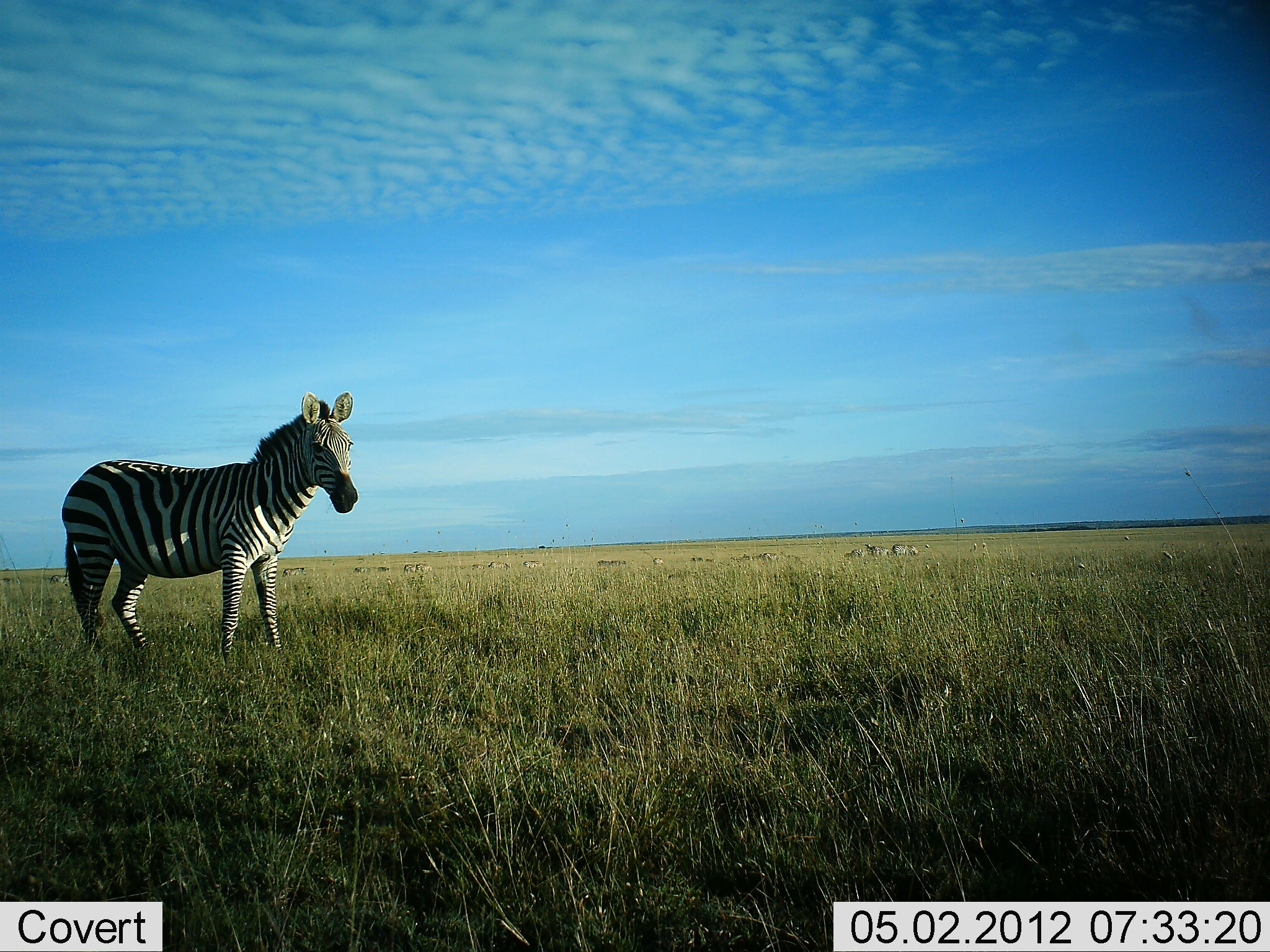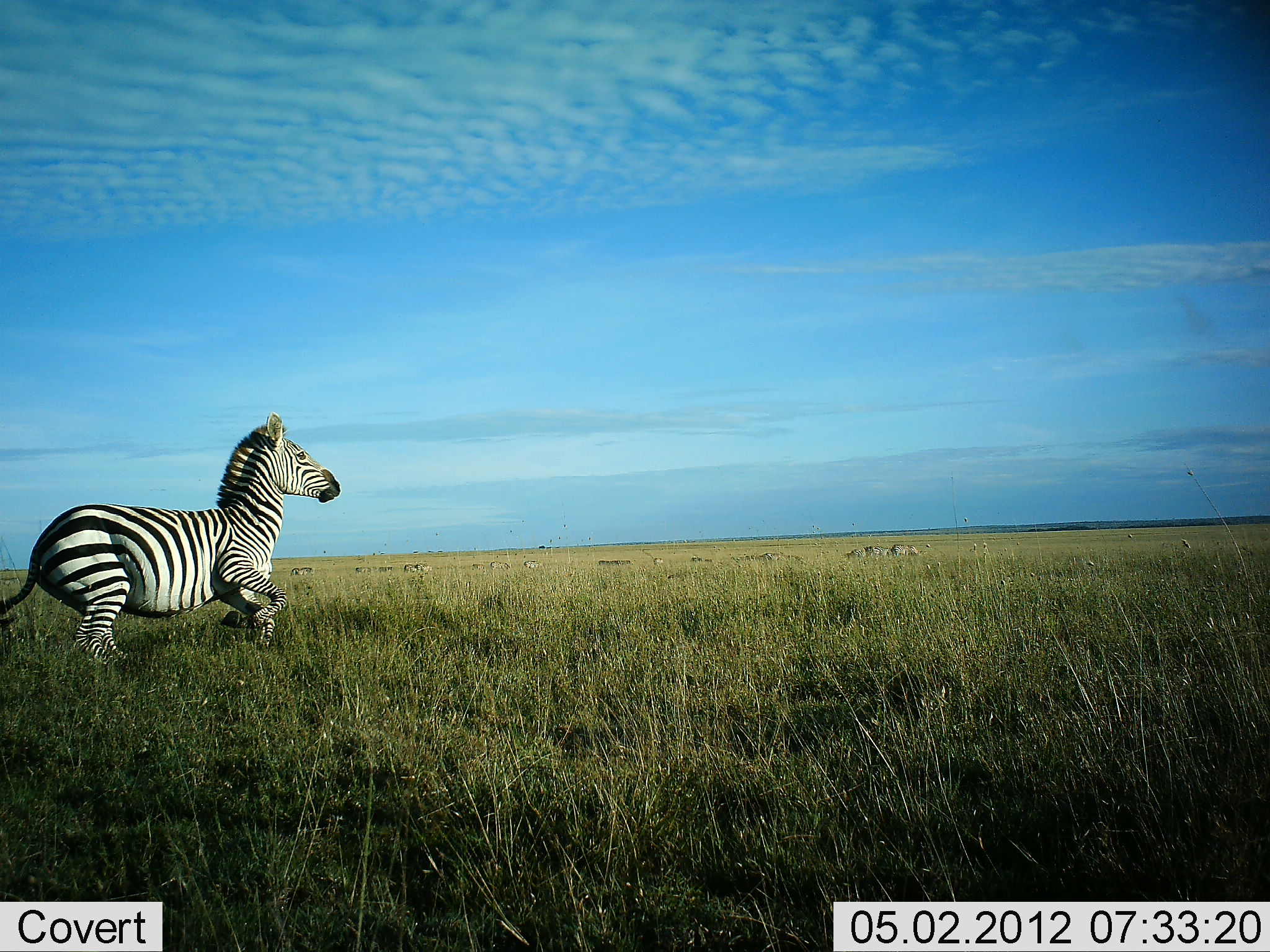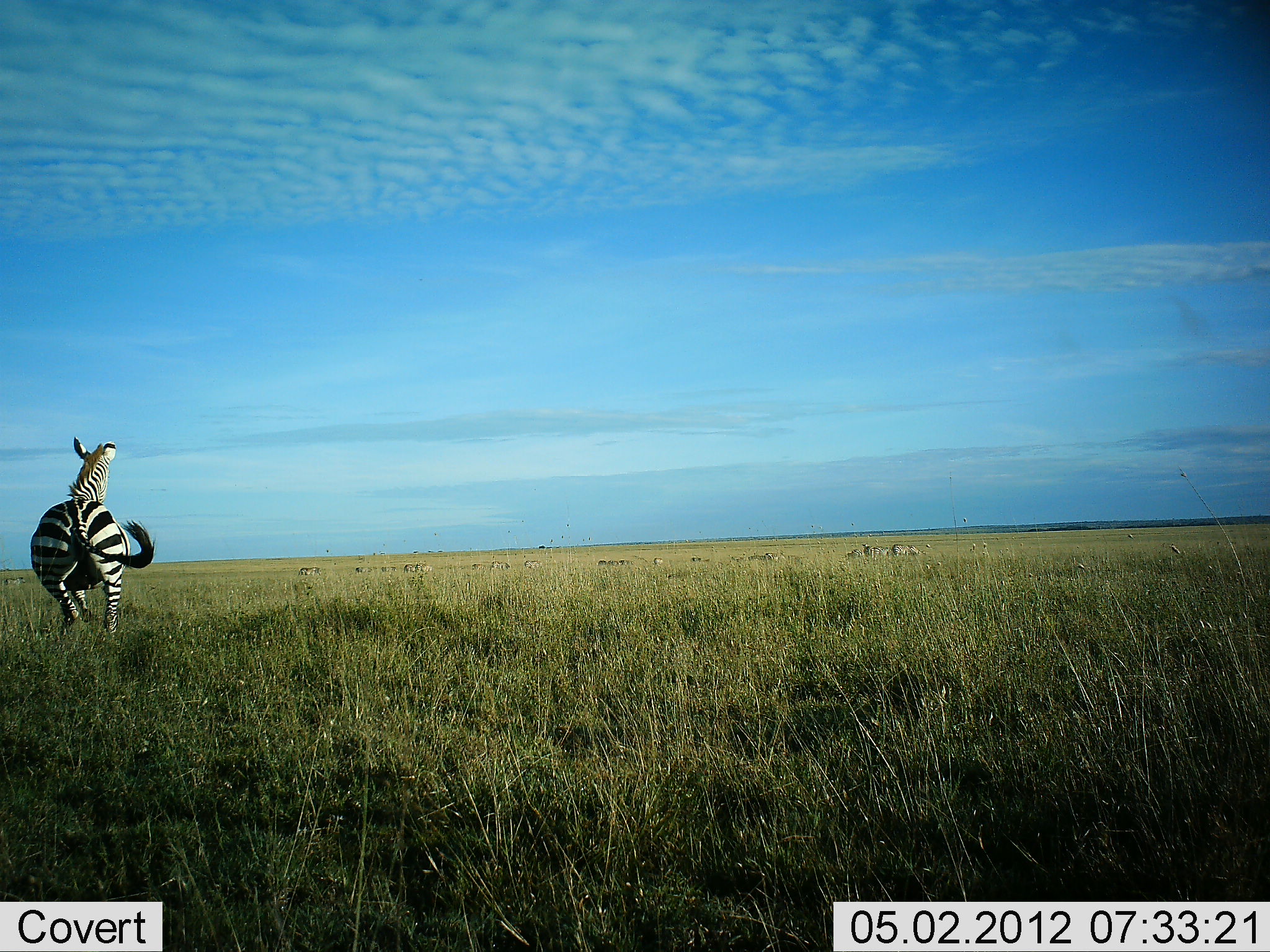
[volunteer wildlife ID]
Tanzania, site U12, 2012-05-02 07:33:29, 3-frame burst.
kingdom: Animalia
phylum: Chordata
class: Mammalia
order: Perissodactyla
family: Equidae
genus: Equus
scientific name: Equus quagga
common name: plains zebra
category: zebra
Zebra (plains zebra) (Equus quagga), count 1. Behavior (volunteer vote fractions): standing 19%, resting 0%, moving 100%, interacting 0%. Young present (vote fraction): 0%. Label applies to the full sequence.